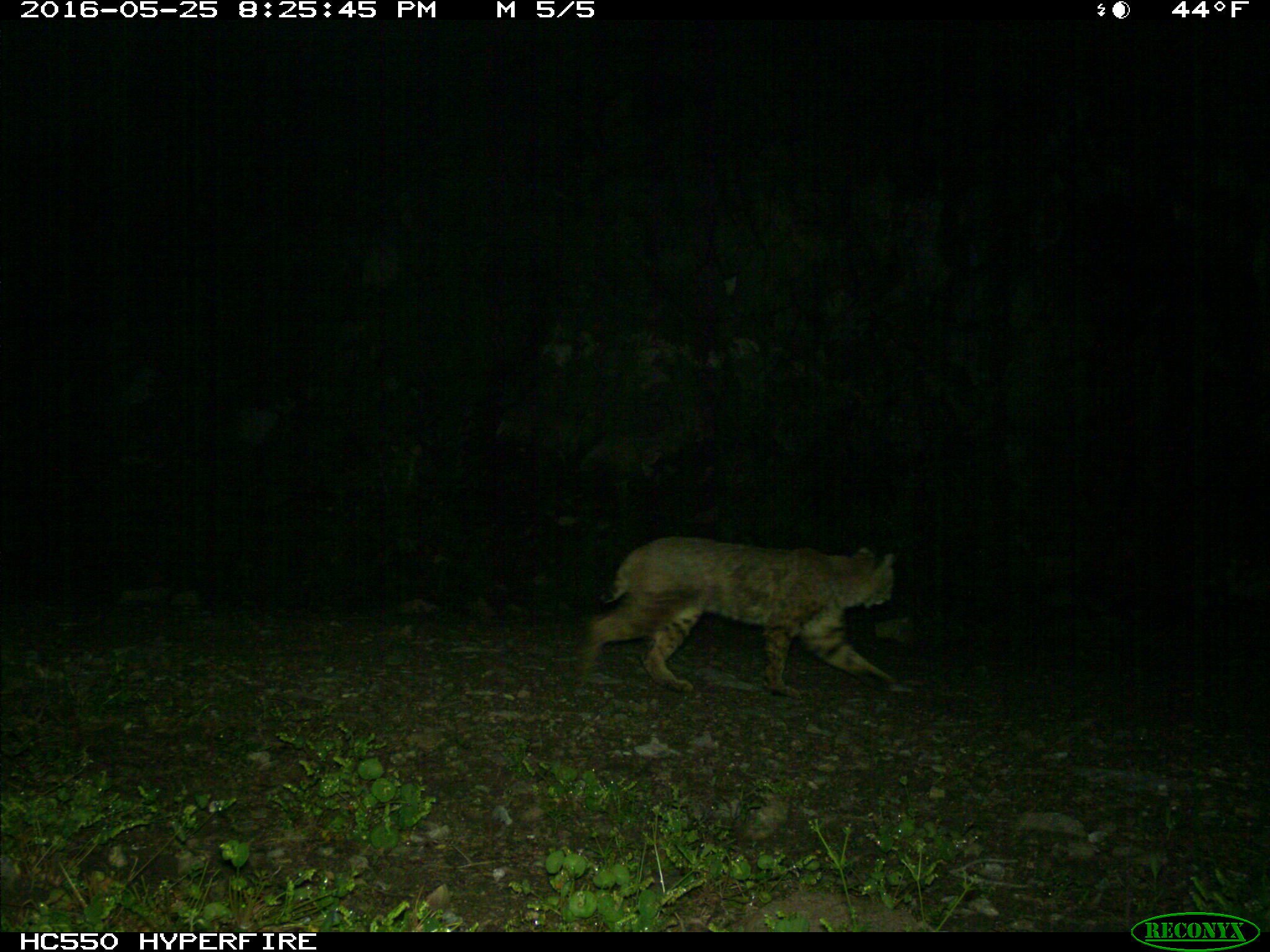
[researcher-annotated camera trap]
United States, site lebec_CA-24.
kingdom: Animalia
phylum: Chordata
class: Mammalia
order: Carnivora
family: Felidae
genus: Lynx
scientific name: Lynx rufus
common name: bobcat